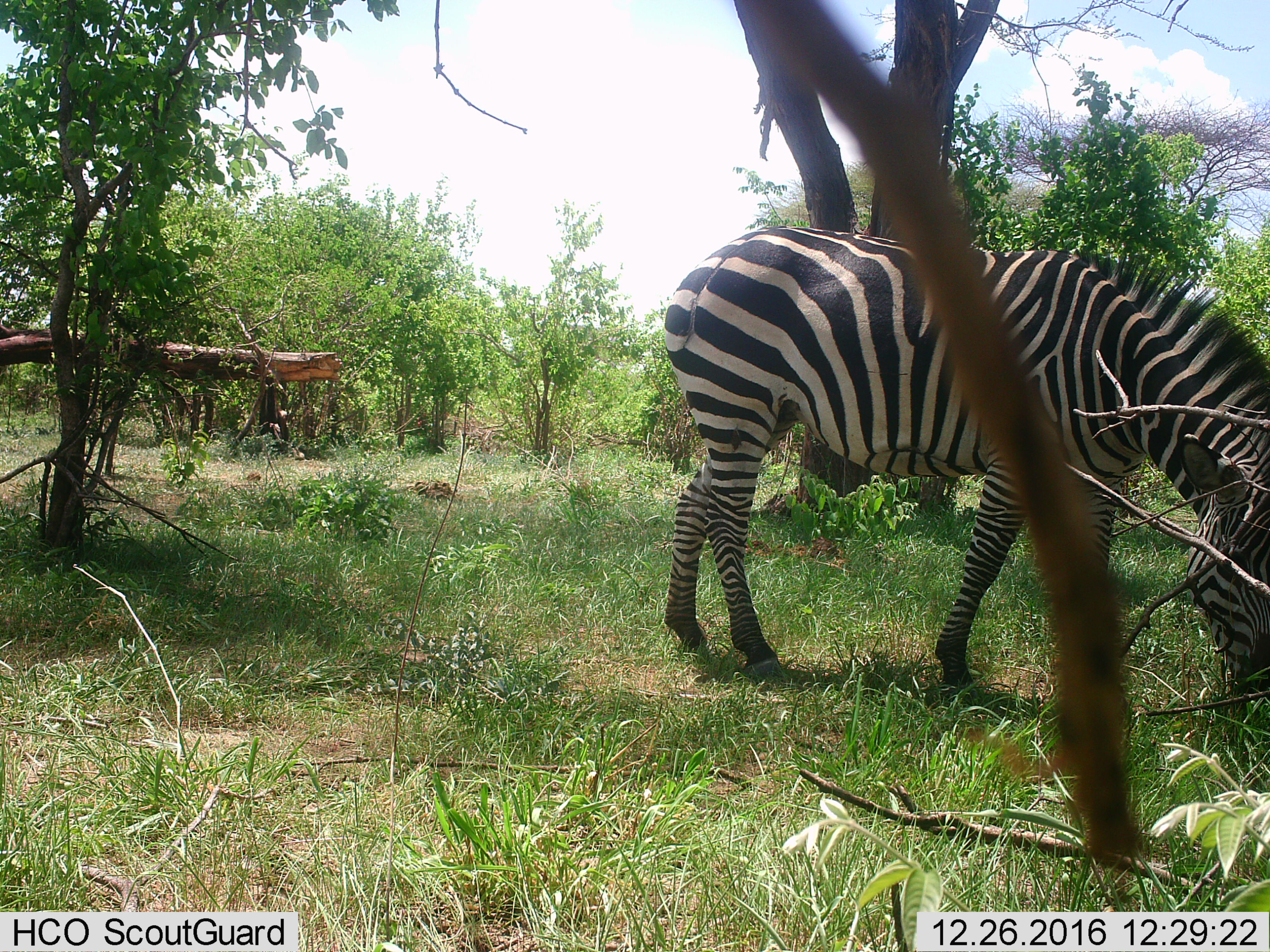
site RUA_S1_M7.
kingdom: Animalia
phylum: Chordata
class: Mammalia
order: Perissodactyla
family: Equidae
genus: Equus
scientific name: Equus quagga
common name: plains zebra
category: zebraplains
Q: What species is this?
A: Zebraplains (plains zebra) (Equus quagga).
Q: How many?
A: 1.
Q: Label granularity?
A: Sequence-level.